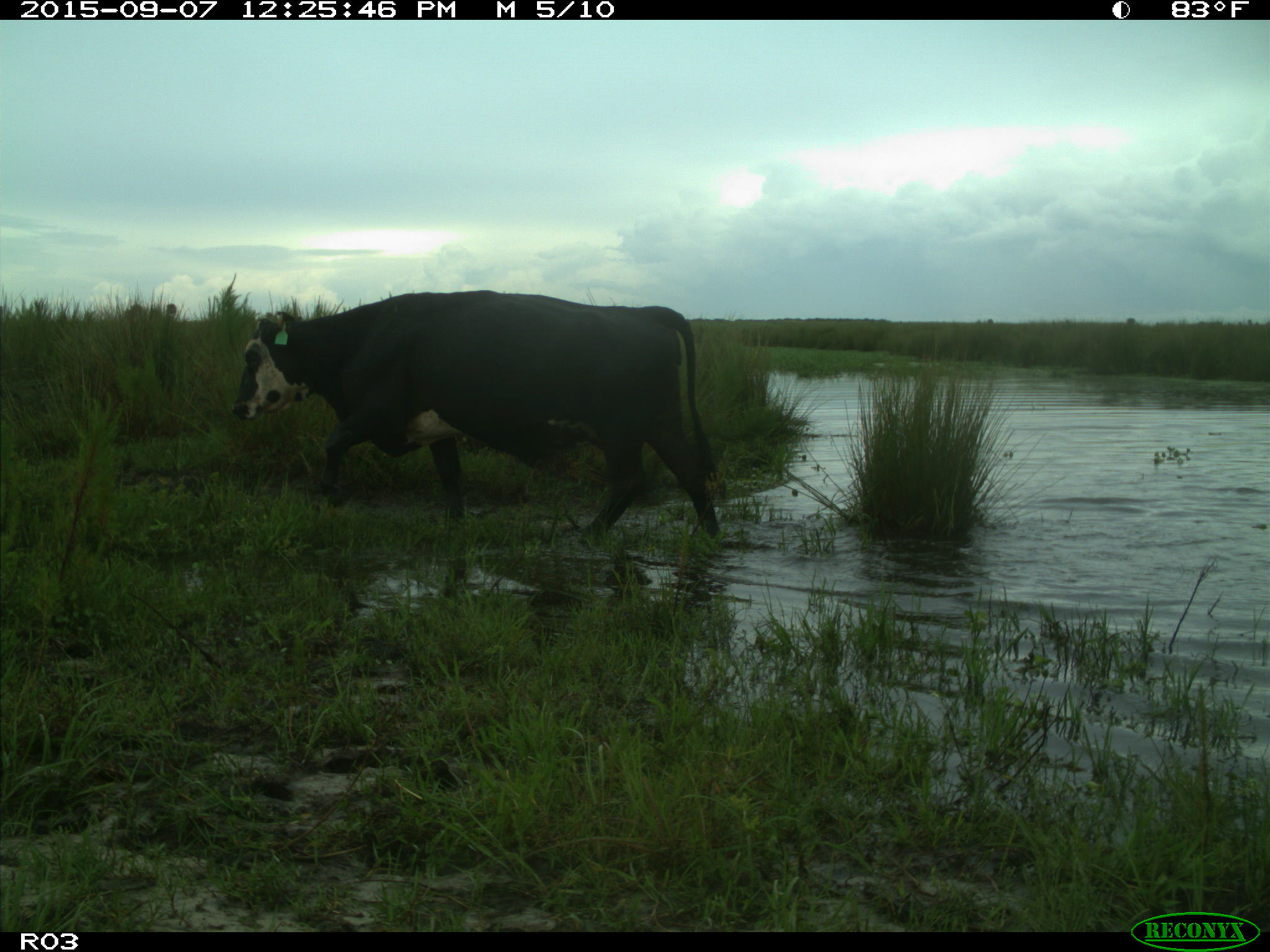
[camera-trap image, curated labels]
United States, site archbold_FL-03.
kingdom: Animalia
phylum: Chordata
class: Mammalia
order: Artiodactyla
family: Bovidae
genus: Bos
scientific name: Bos taurus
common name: domestic cow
Bos taurus (domestic cow).